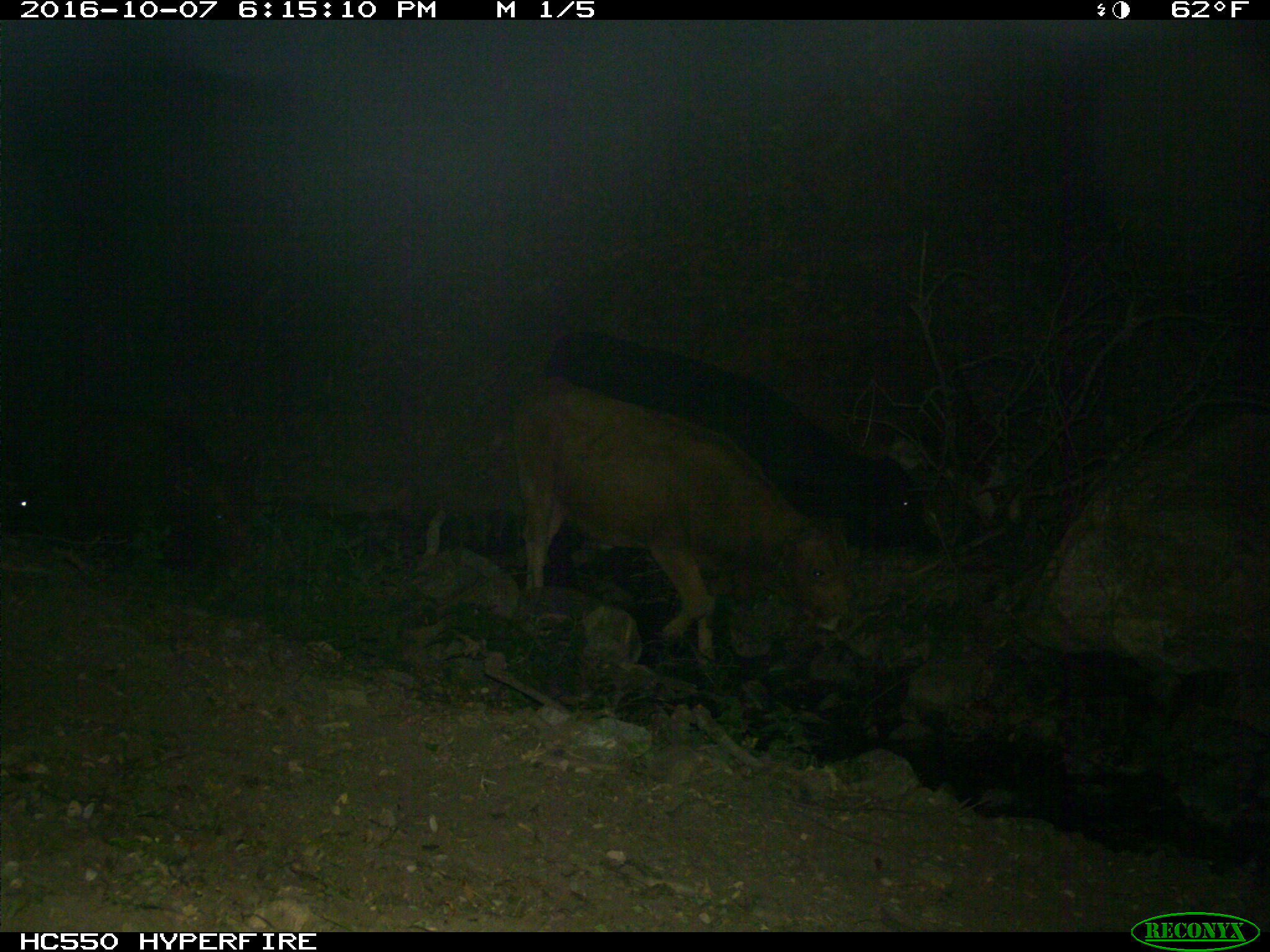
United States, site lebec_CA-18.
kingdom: Animalia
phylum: Chordata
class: Mammalia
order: Artiodactyla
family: Bovidae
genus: Bos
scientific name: Bos taurus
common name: domestic cow